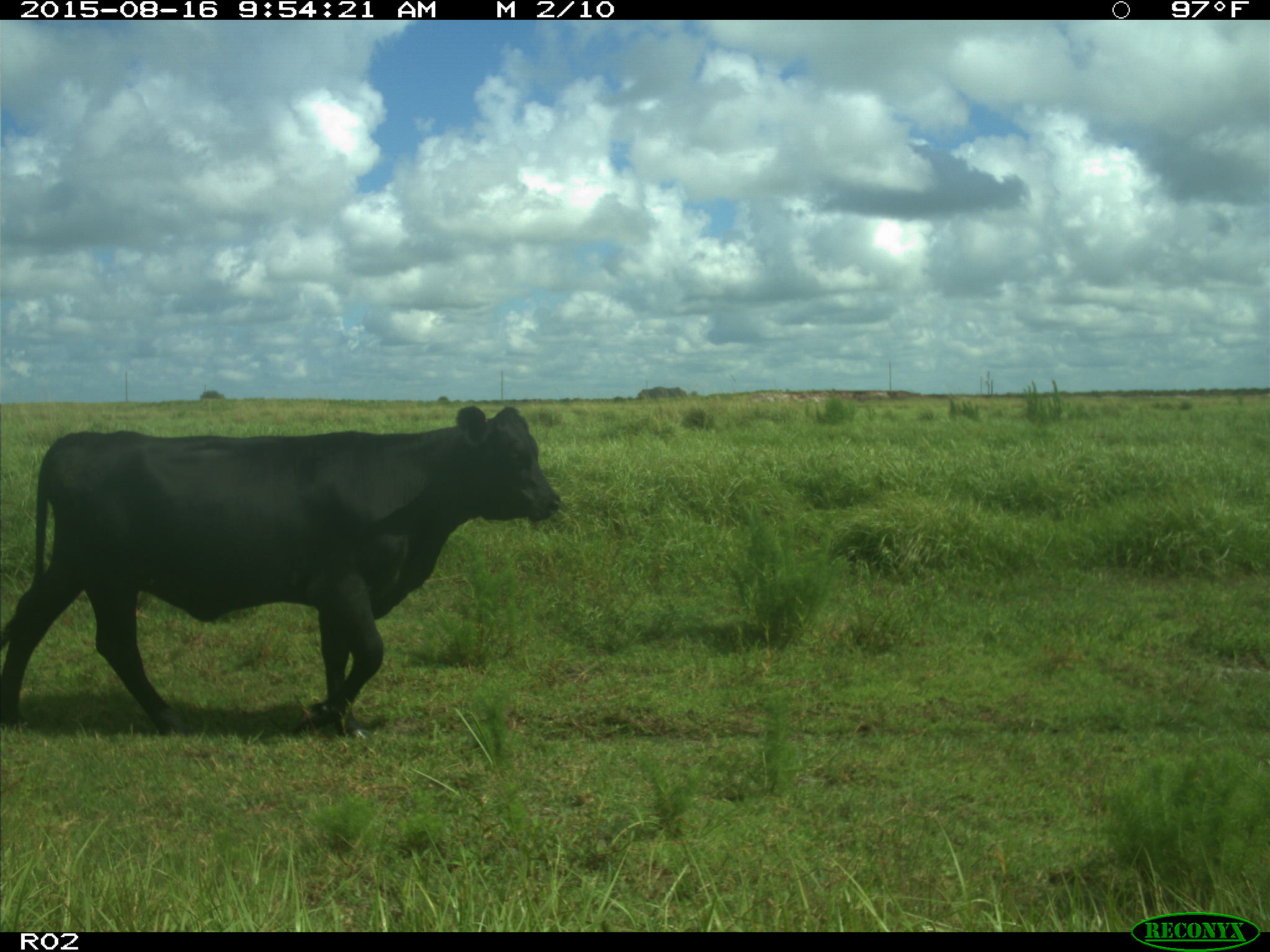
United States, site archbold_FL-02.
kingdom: Animalia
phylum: Chordata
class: Mammalia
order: Artiodactyla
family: Bovidae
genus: Bos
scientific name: Bos taurus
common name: domestic cow